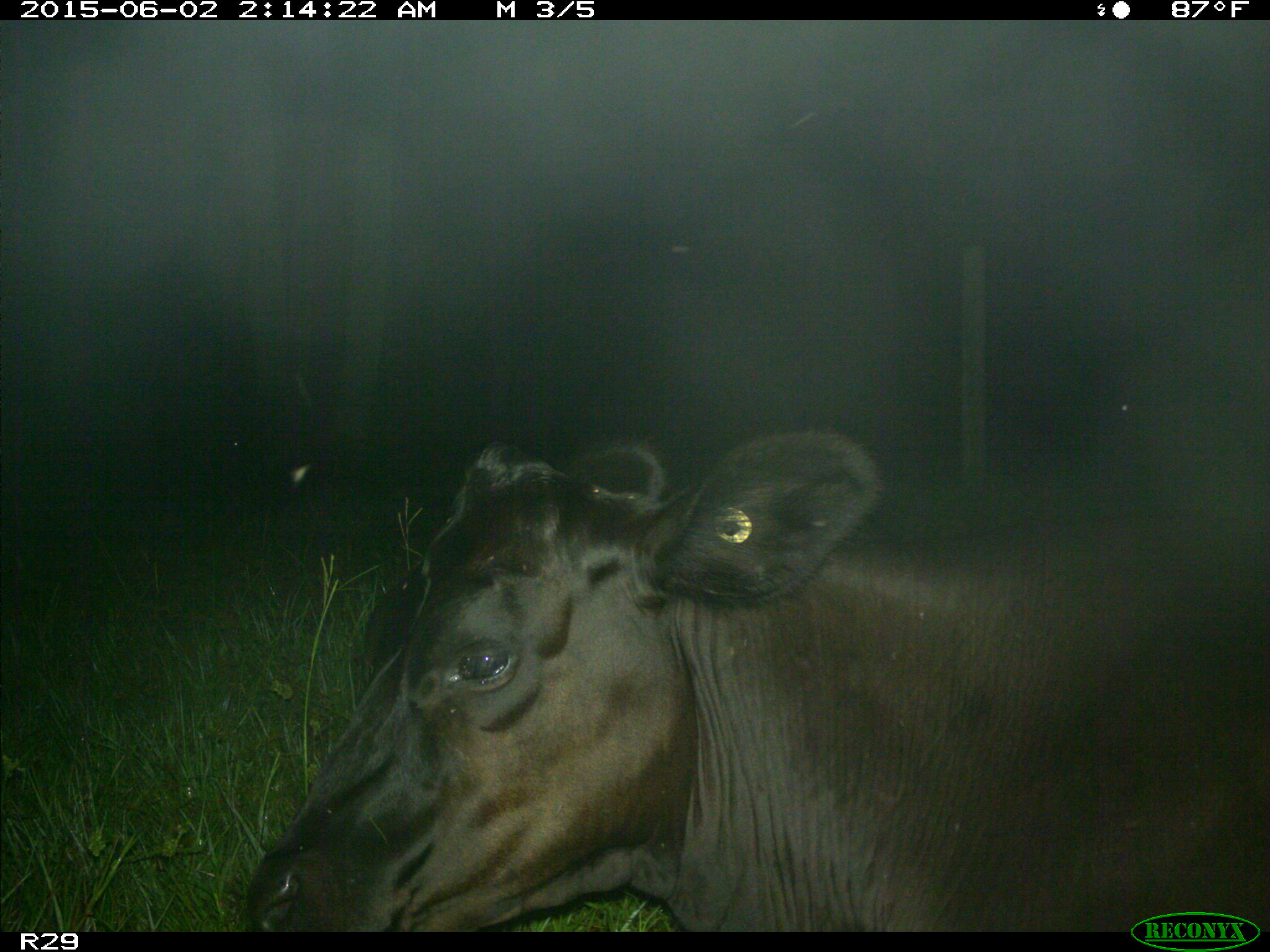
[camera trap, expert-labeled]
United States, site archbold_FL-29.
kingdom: Animalia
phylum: Chordata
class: Mammalia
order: Artiodactyla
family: Bovidae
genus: Bos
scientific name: Bos taurus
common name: domestic cow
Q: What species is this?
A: Bos taurus (domestic cow).